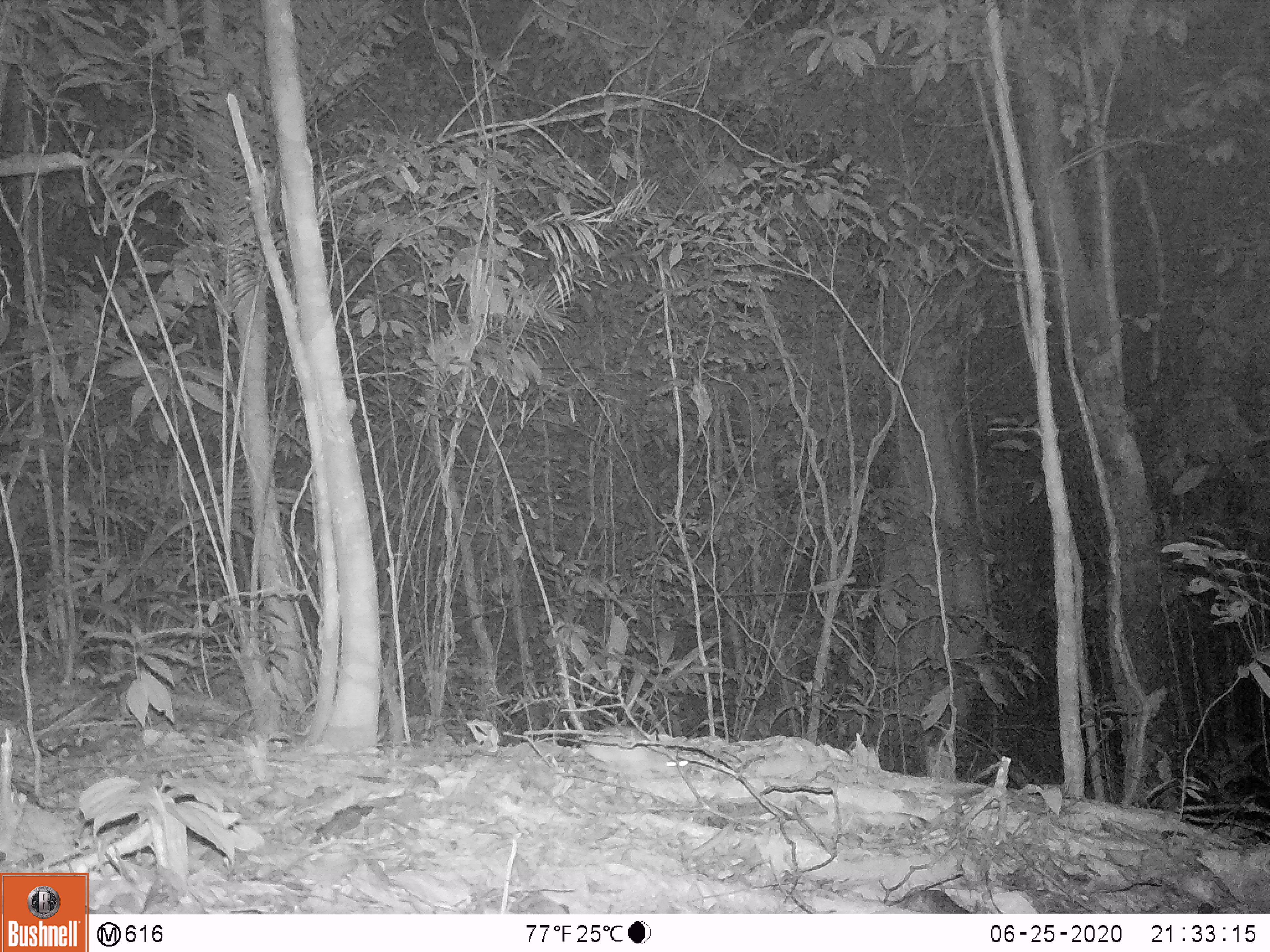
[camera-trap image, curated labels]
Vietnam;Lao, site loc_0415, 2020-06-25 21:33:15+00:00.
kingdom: Animalia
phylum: Chordata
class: Mammalia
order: Rodentia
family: Muridae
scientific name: Muridae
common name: old-world mice and rats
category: unidentified murid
Unidentified murid (old-world mice and rats) (Muridae). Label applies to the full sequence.